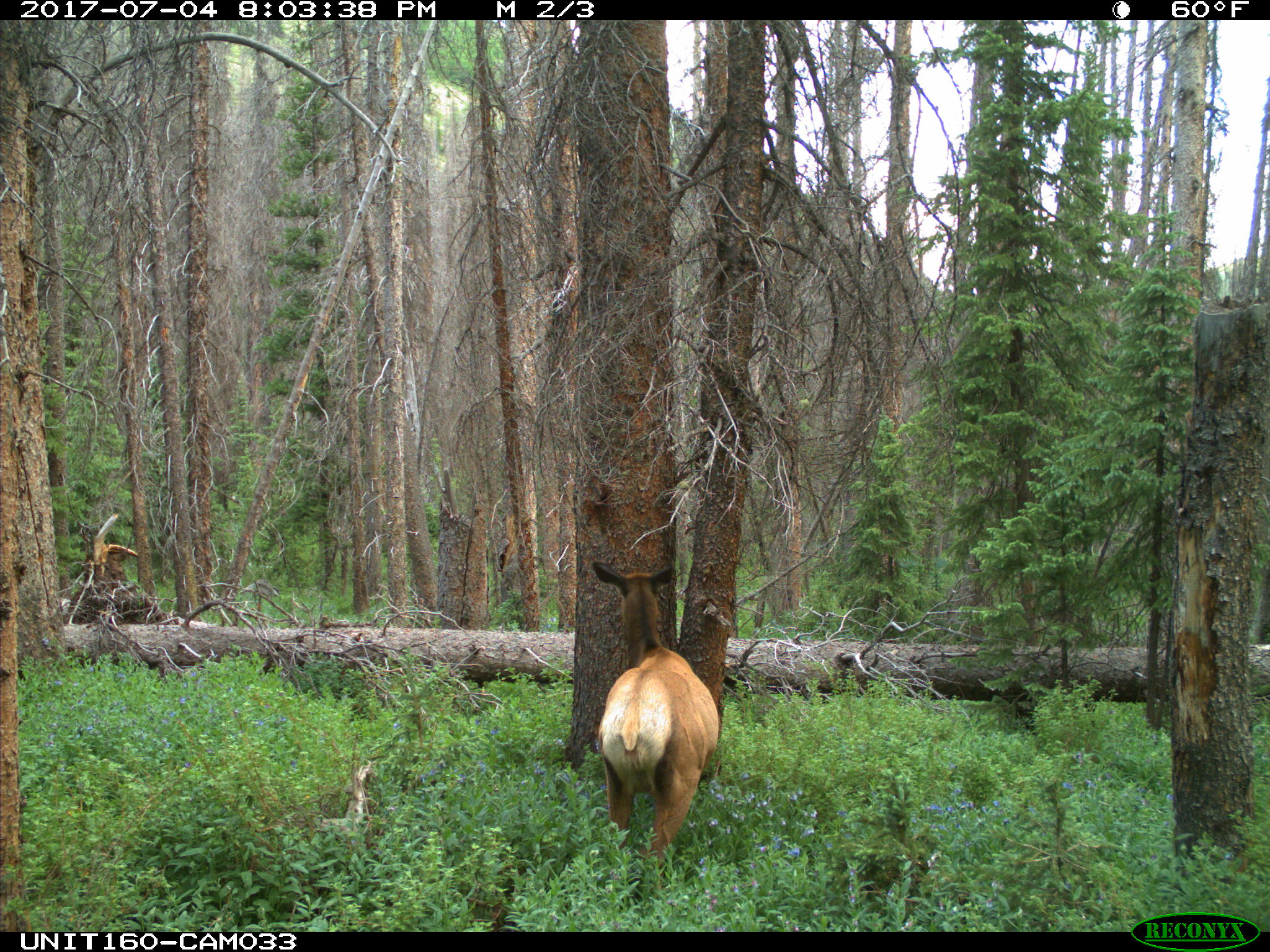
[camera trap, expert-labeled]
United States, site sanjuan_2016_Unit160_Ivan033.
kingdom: Animalia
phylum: Chordata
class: Mammalia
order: Artiodactyla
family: Cervidae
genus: Cervus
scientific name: Cervus elaphus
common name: red deer